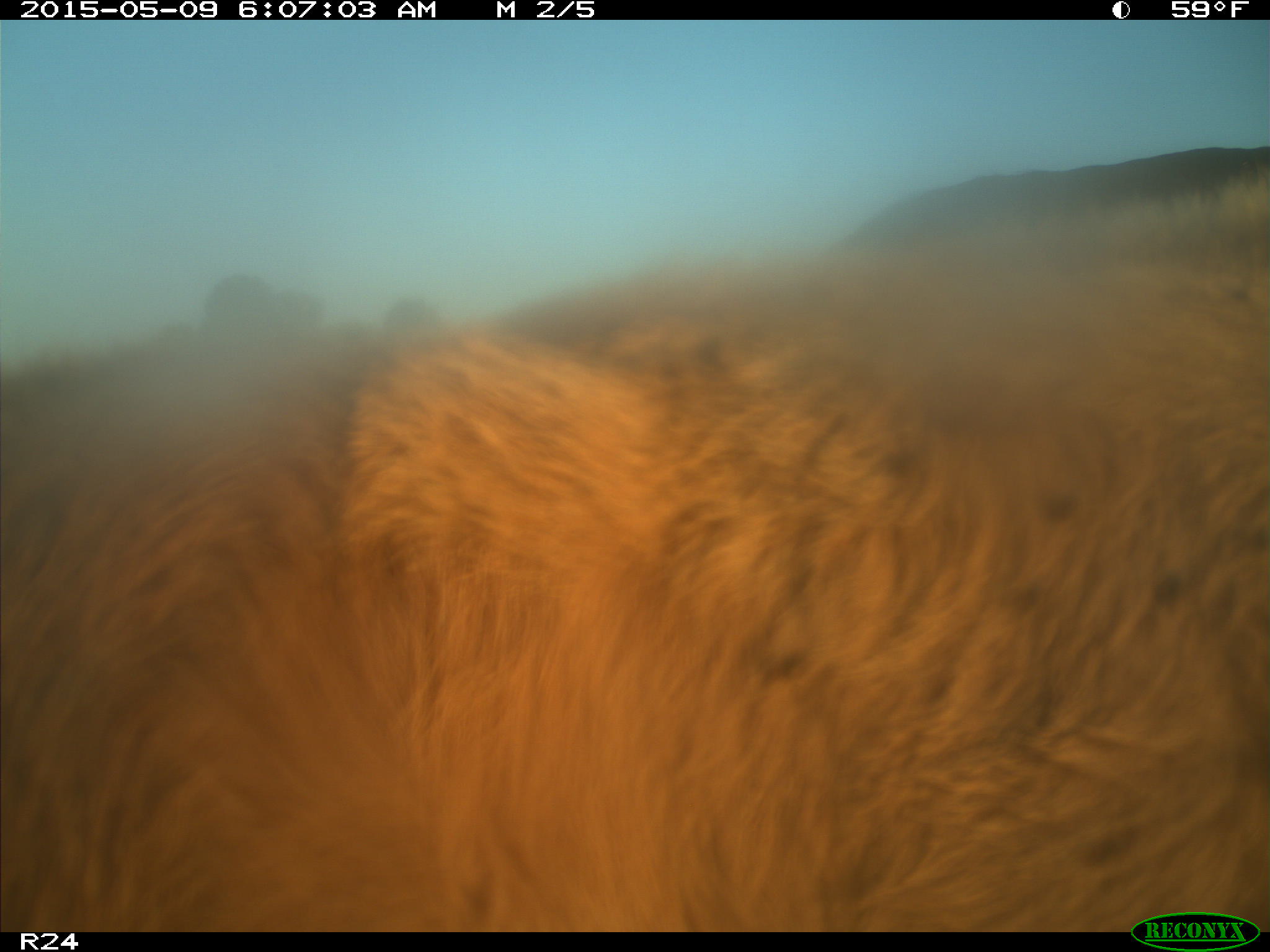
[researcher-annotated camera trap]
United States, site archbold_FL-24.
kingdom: Animalia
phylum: Chordata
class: Mammalia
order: Artiodactyla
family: Bovidae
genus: Bos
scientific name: Bos taurus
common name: domestic cow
Bos taurus (domestic cow).